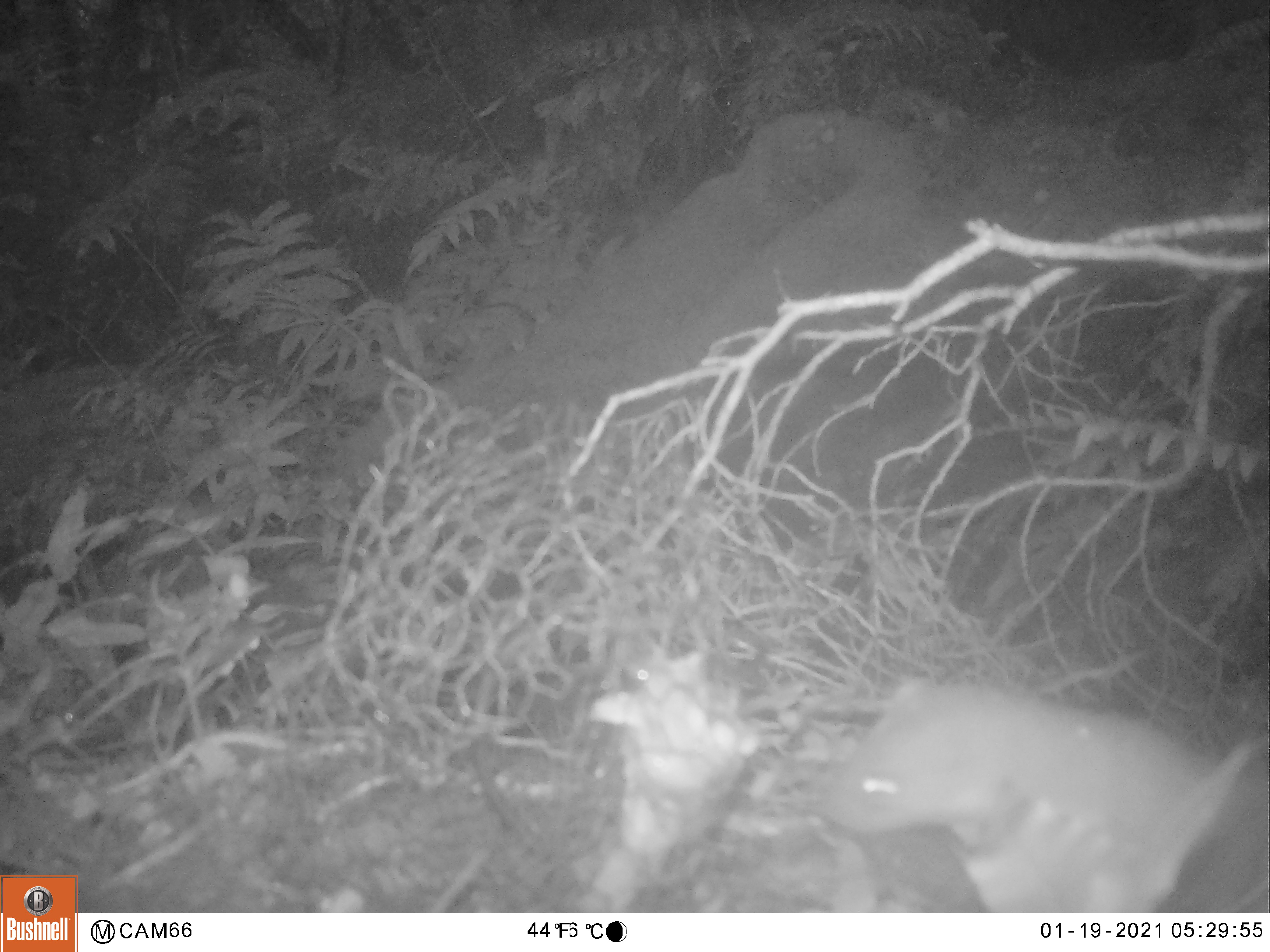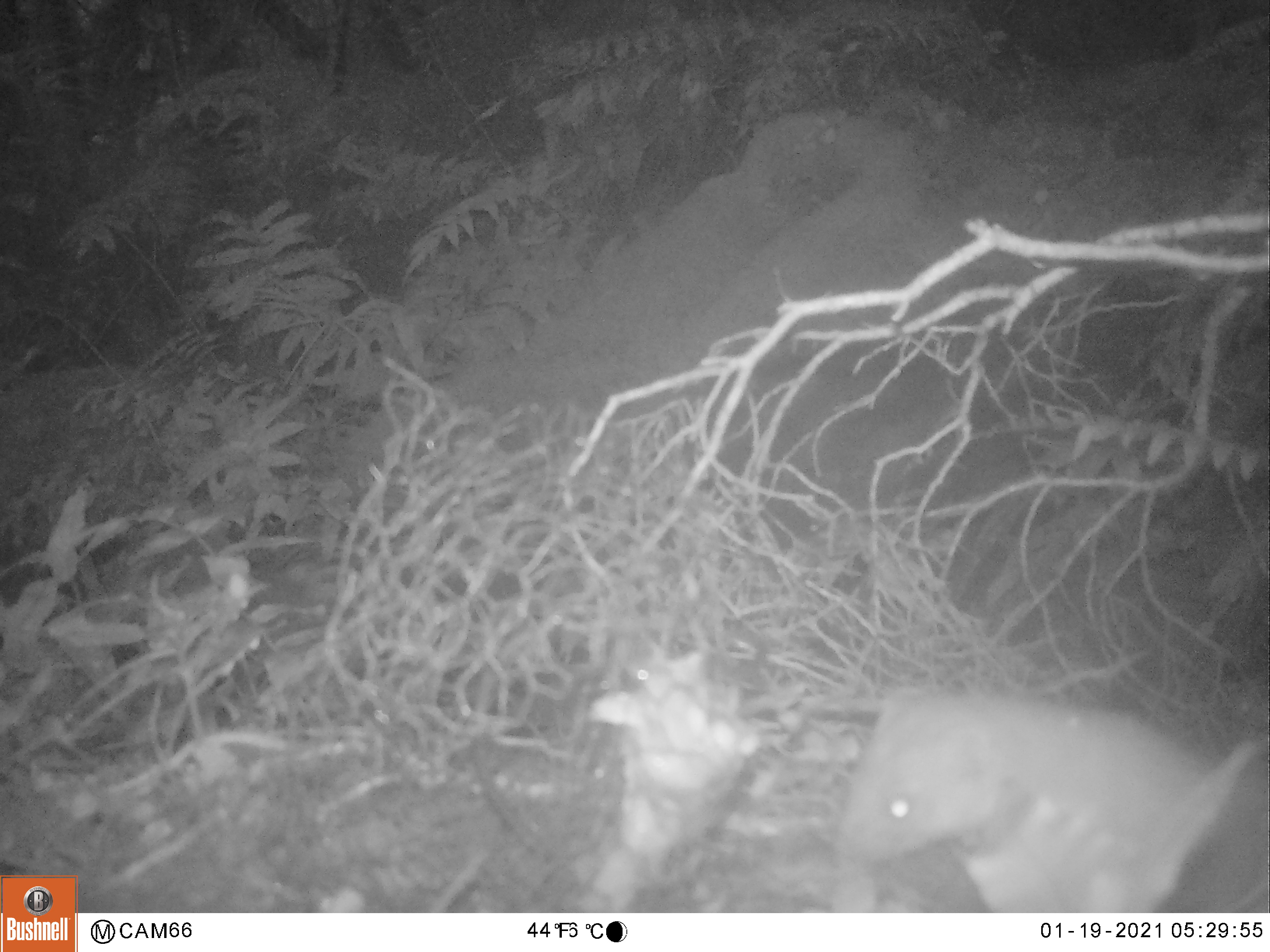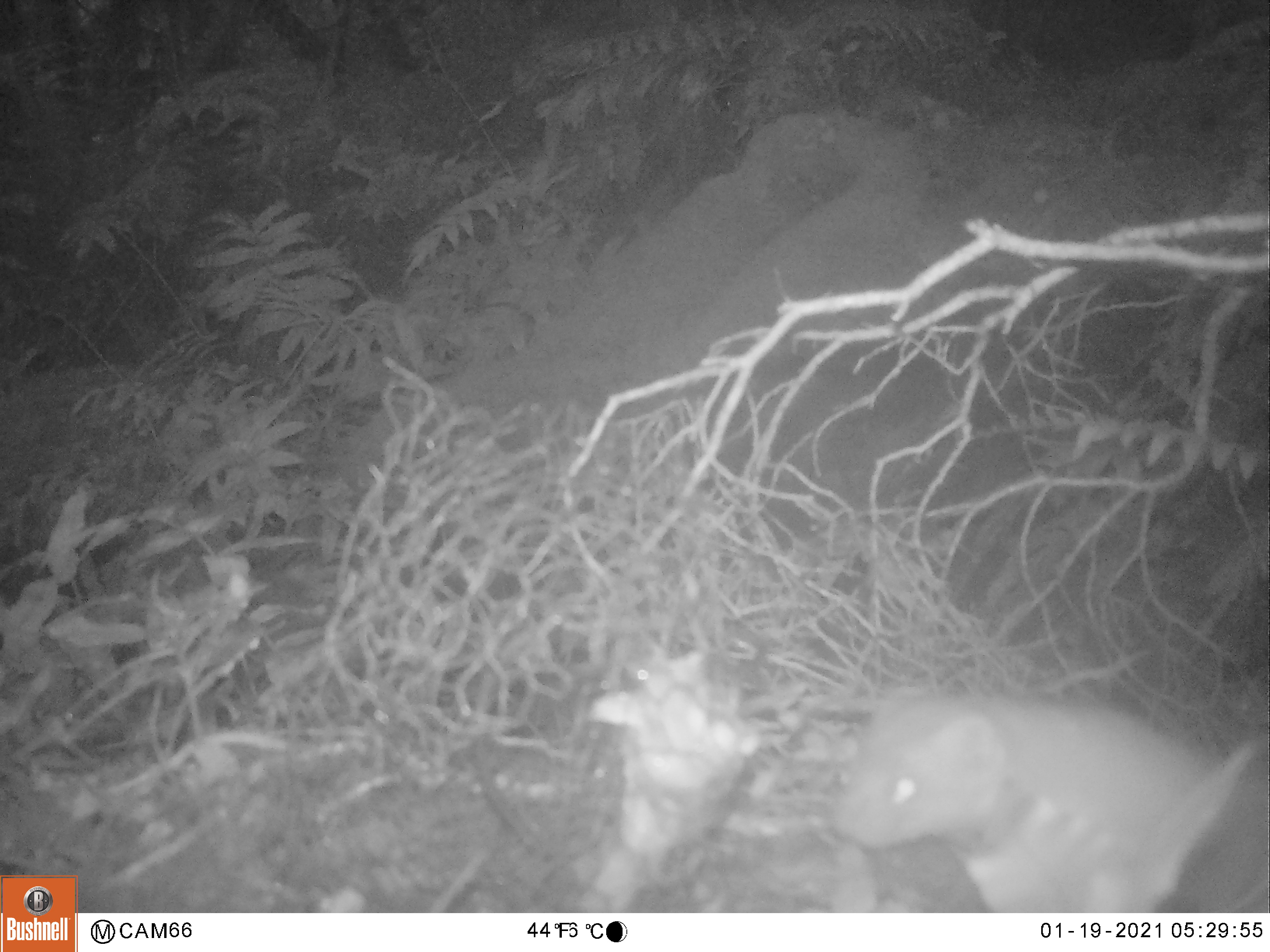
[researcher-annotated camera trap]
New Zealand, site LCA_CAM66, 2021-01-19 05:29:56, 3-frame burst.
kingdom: Animalia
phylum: Chordata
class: Mammalia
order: Carnivora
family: Mustelidae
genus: Mustela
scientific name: Mustela erminea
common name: stoat